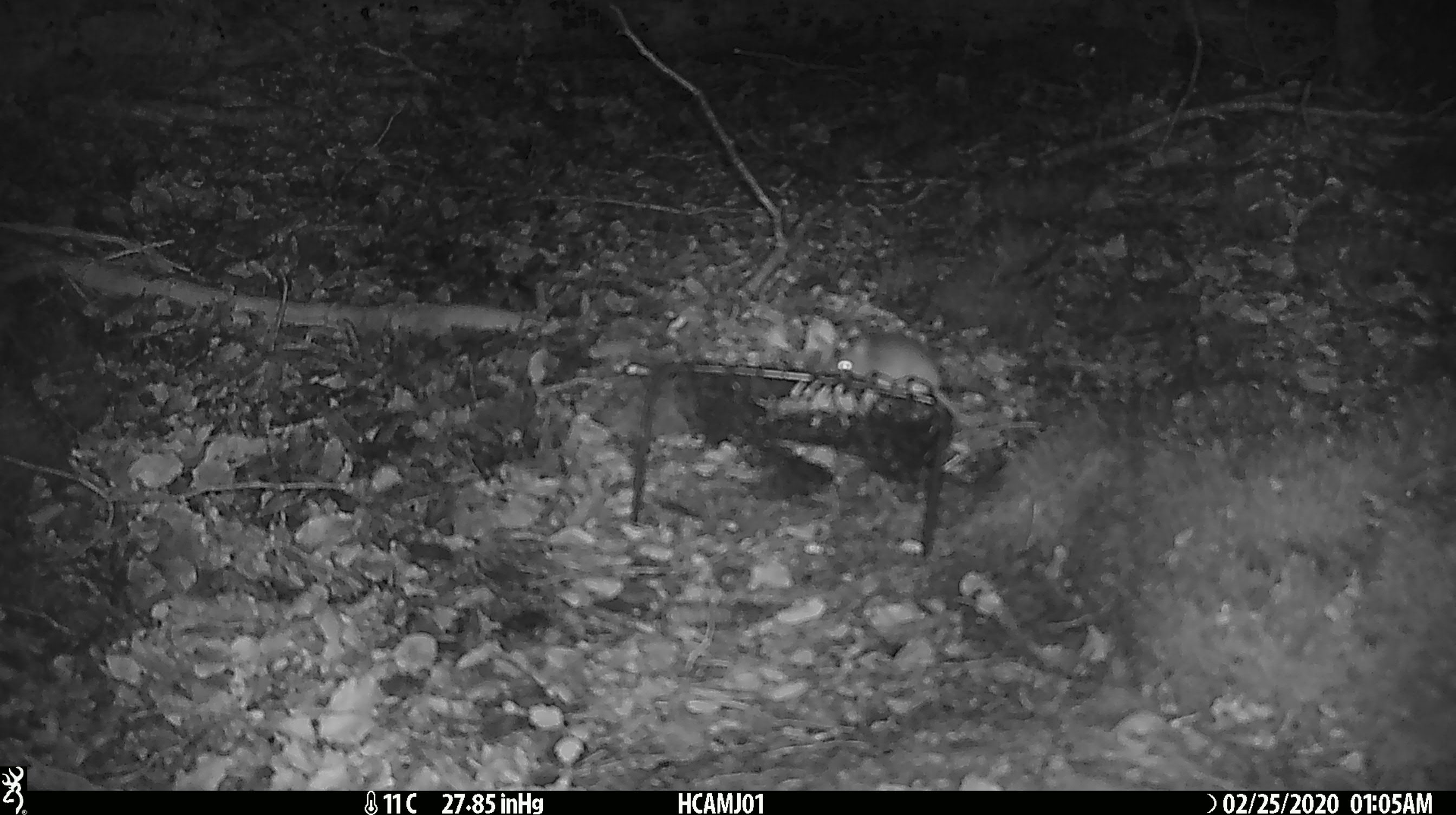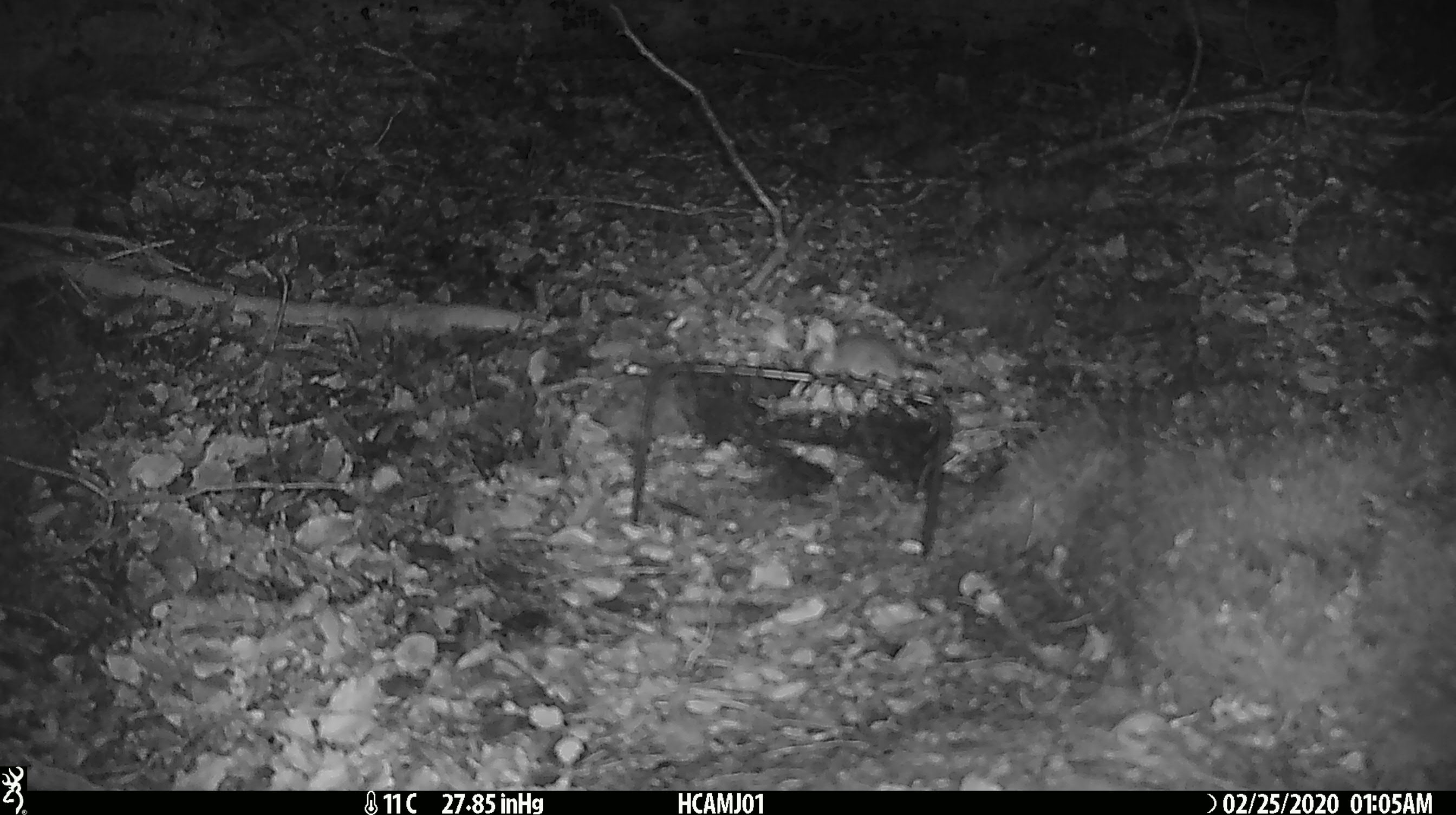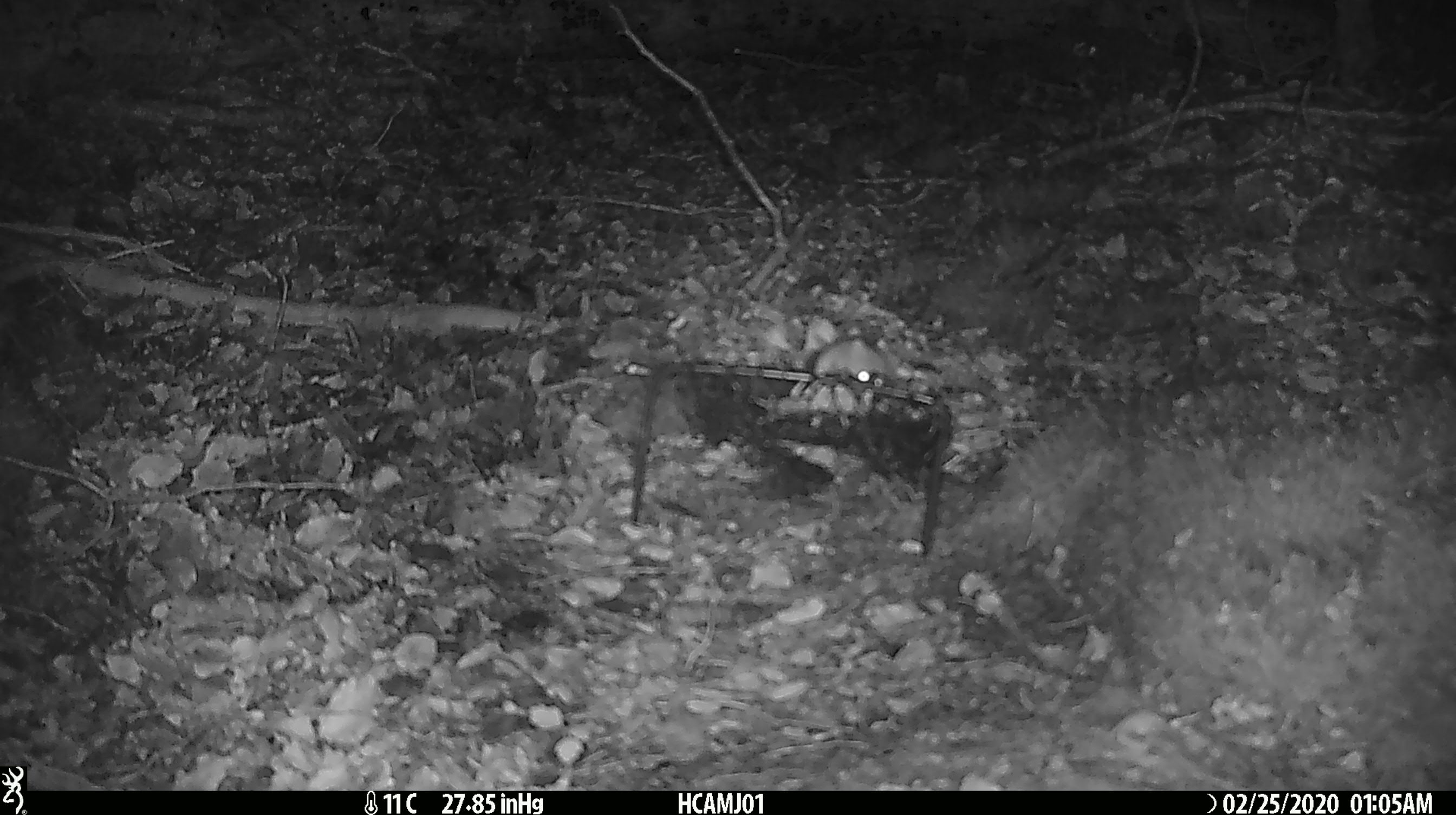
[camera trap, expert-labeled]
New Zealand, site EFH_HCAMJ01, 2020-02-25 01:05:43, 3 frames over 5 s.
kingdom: Animalia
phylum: Chordata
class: Mammalia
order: Rodentia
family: Muridae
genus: Mus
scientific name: Mus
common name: mouse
Mouse (Mus).